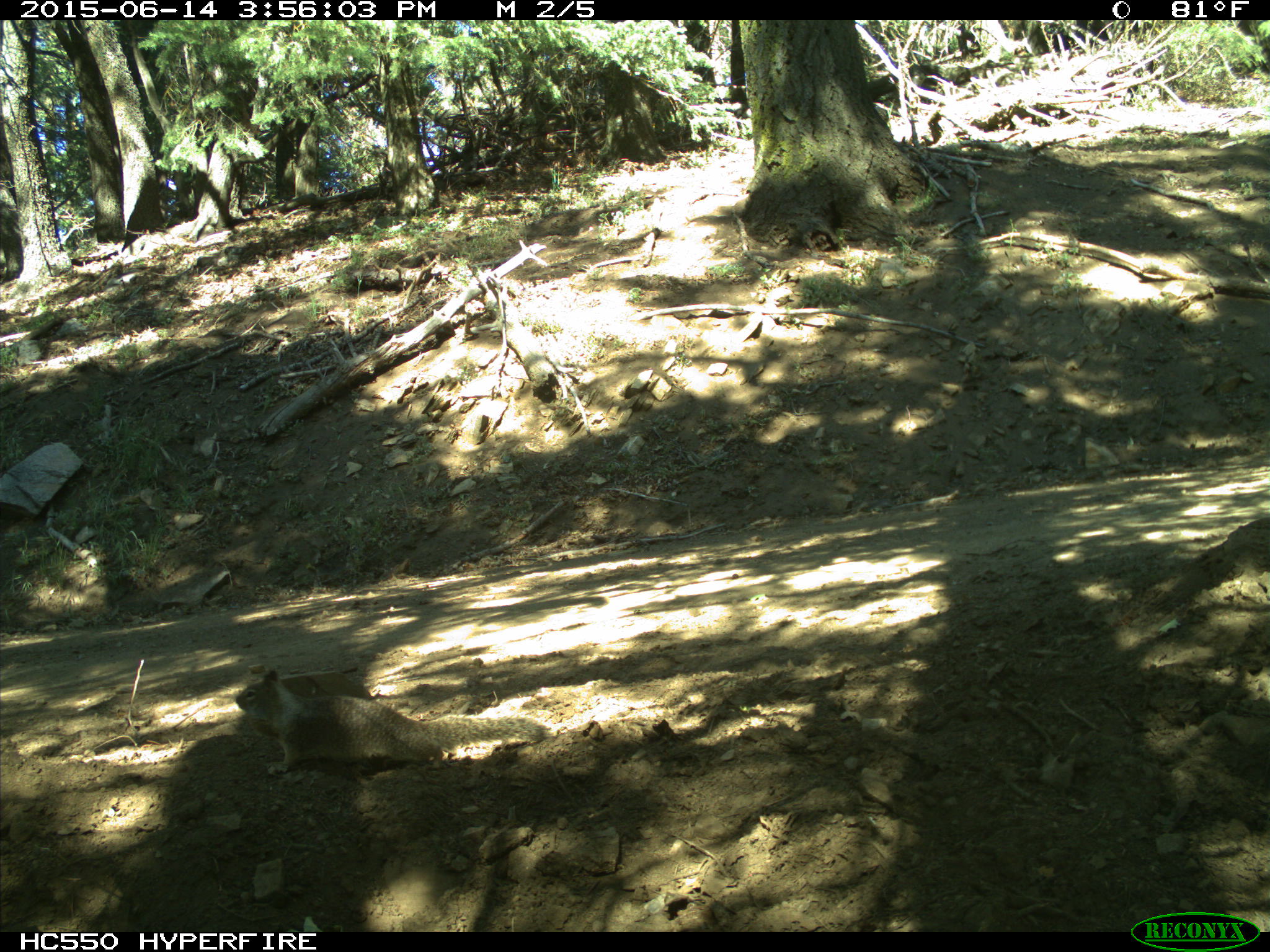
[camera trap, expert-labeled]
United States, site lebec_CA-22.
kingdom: Animalia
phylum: Chordata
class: Mammalia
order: Rodentia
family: Sciuridae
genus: Otospermophilus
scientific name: Otospermophilus beecheyi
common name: california ground squirrel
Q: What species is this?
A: Otospermophilus beecheyi (california ground squirrel).